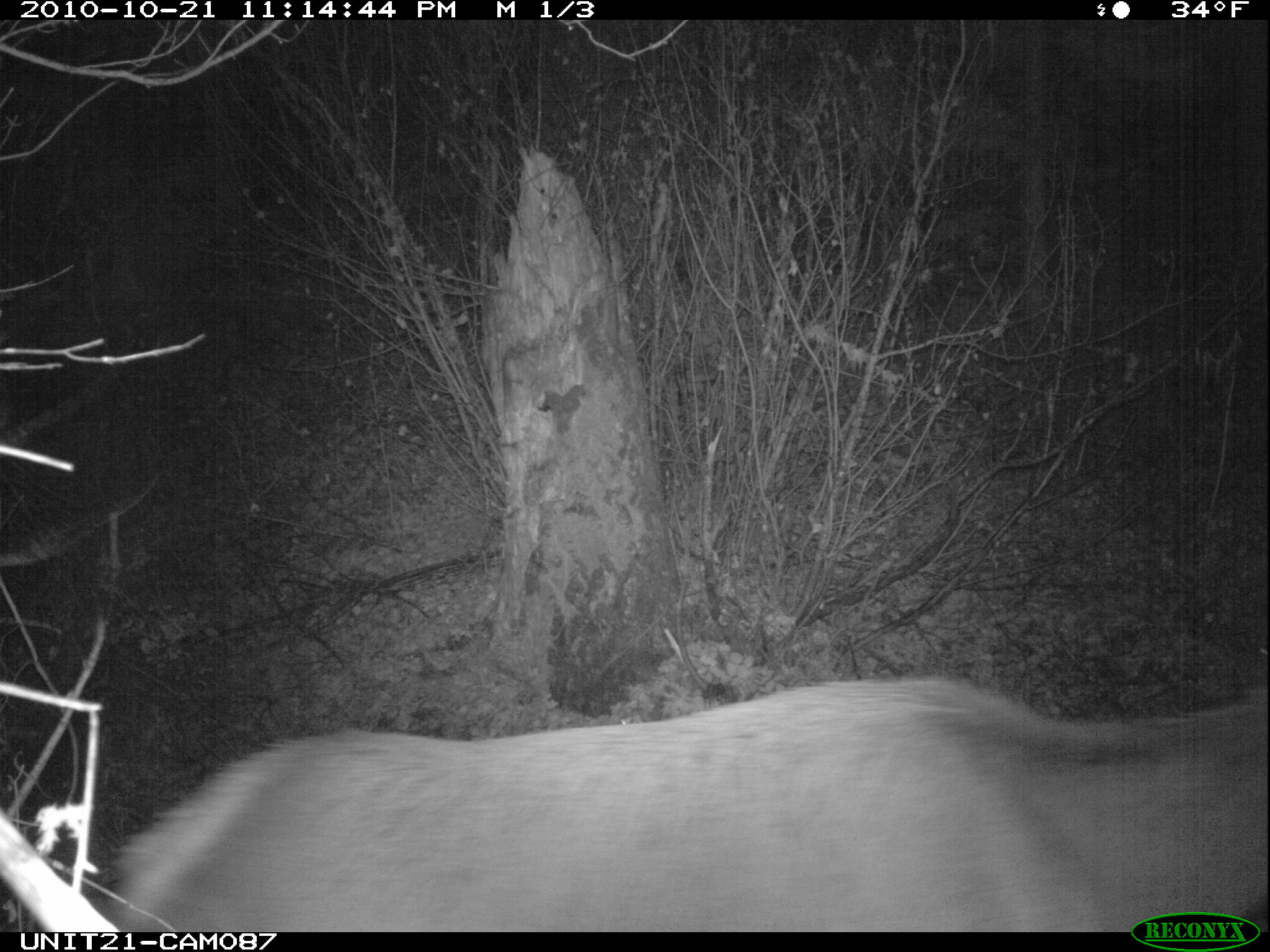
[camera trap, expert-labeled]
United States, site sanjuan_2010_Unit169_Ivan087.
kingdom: Animalia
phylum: Chordata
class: Mammalia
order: Artiodactyla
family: Cervidae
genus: Cervus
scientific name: Cervus elaphus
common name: red deer